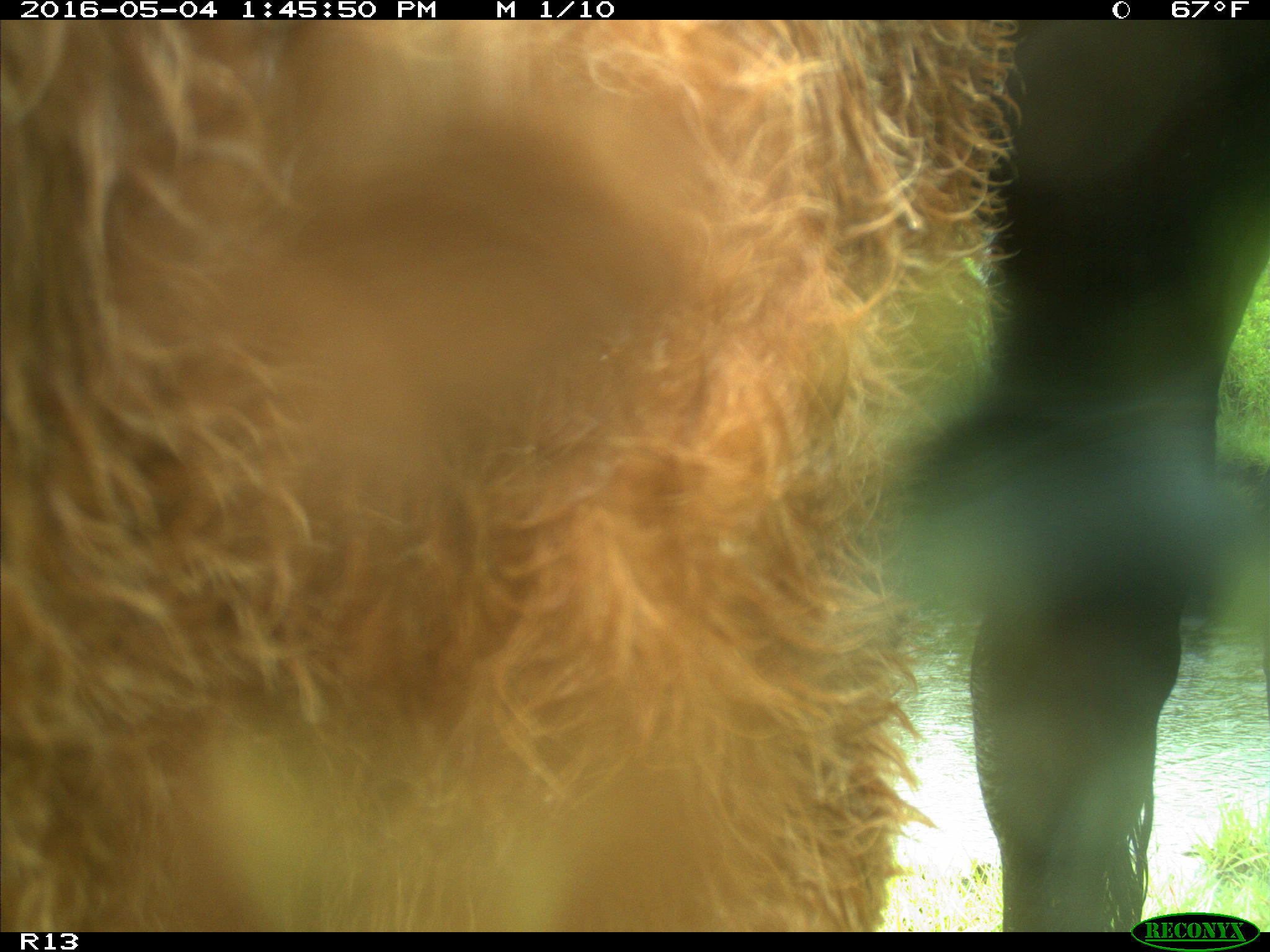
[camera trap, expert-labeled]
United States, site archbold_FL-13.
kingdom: Animalia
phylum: Chordata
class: Mammalia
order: Artiodactyla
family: Bovidae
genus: Bos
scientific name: Bos taurus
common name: domestic cow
Bos taurus (domestic cow).